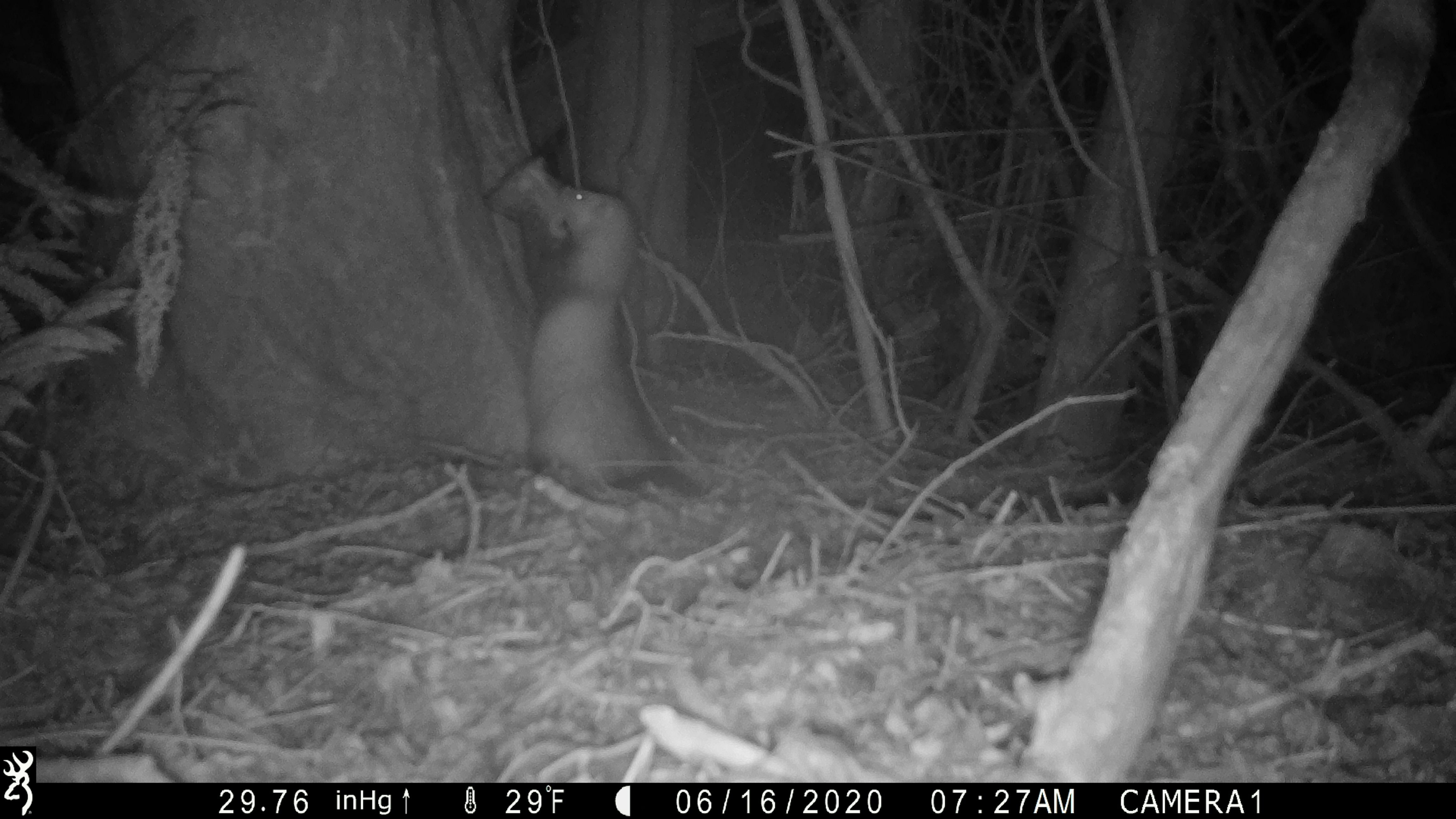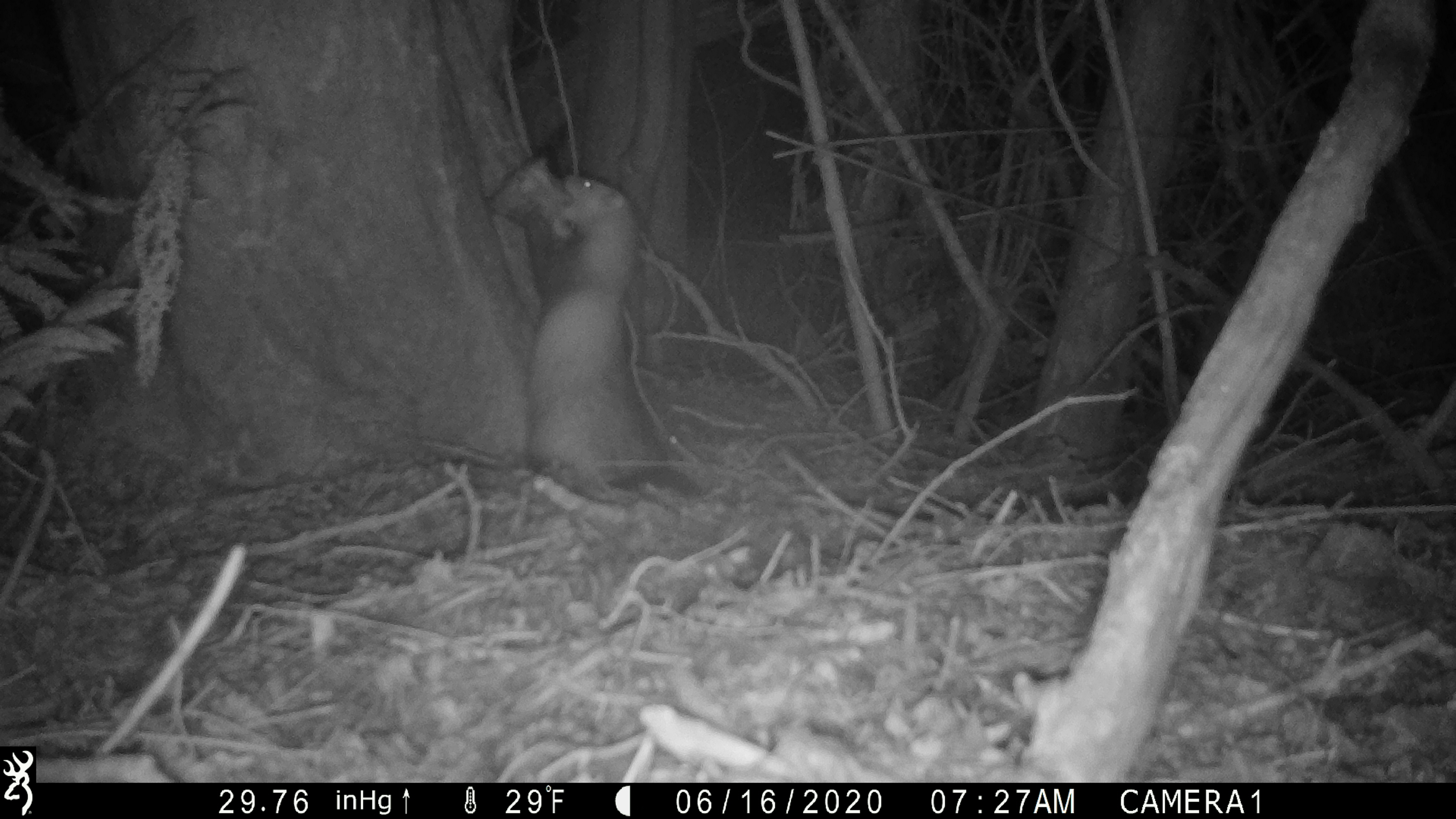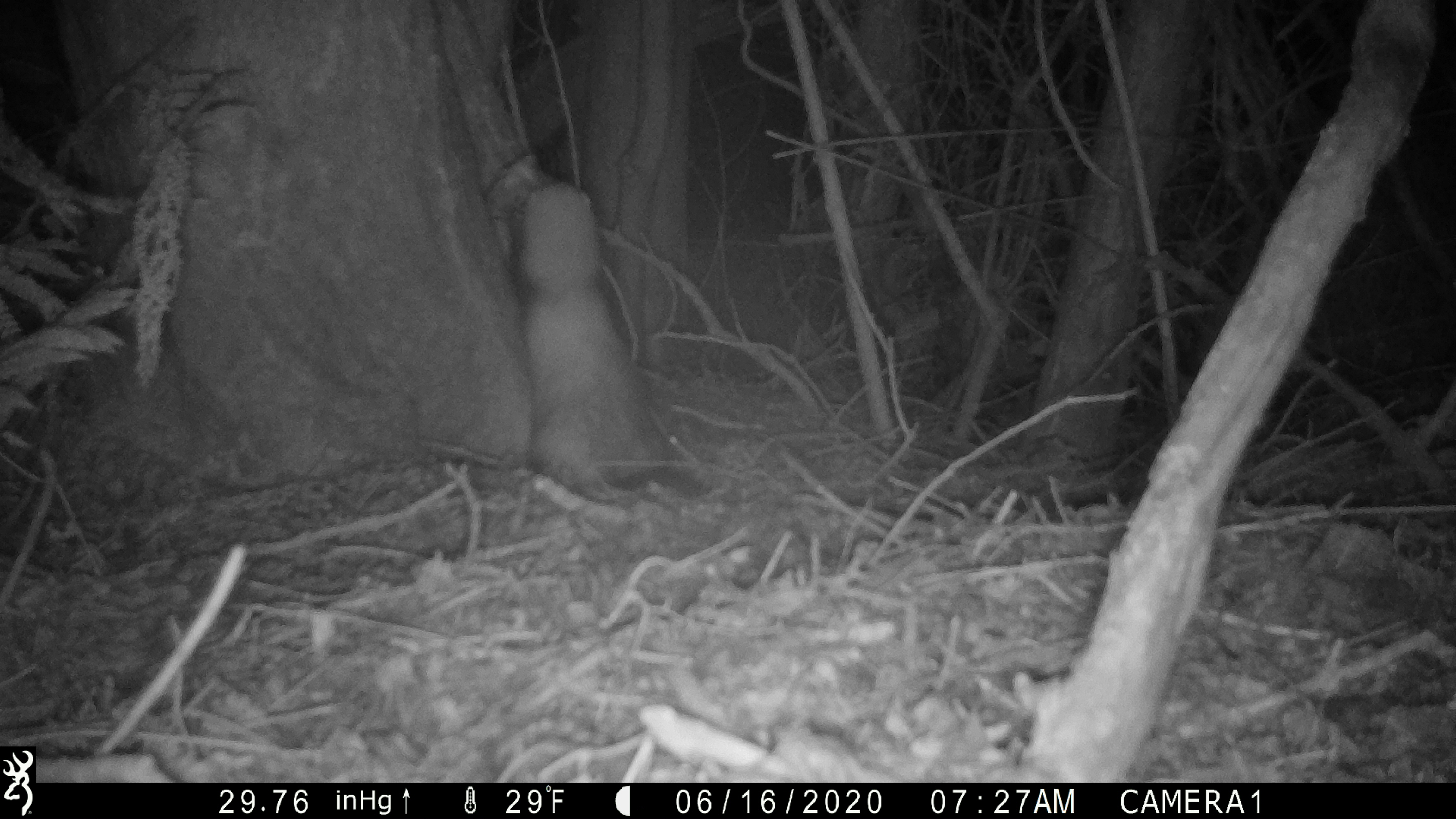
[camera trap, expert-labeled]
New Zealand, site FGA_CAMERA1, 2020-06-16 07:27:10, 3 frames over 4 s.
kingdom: Animalia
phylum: Chordata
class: Mammalia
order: Carnivora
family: Mustelidae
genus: Mustela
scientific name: Mustela furo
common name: ferret